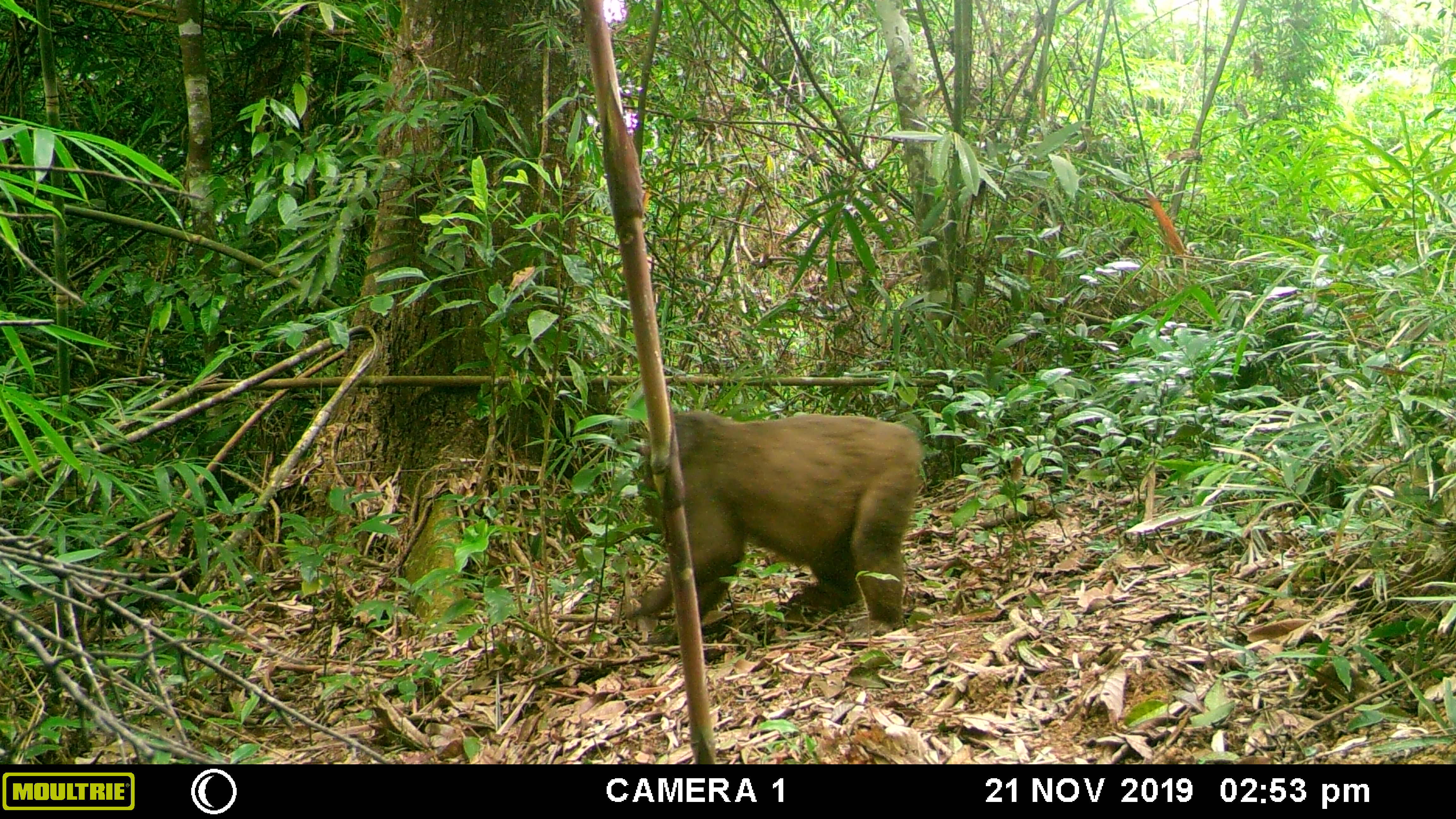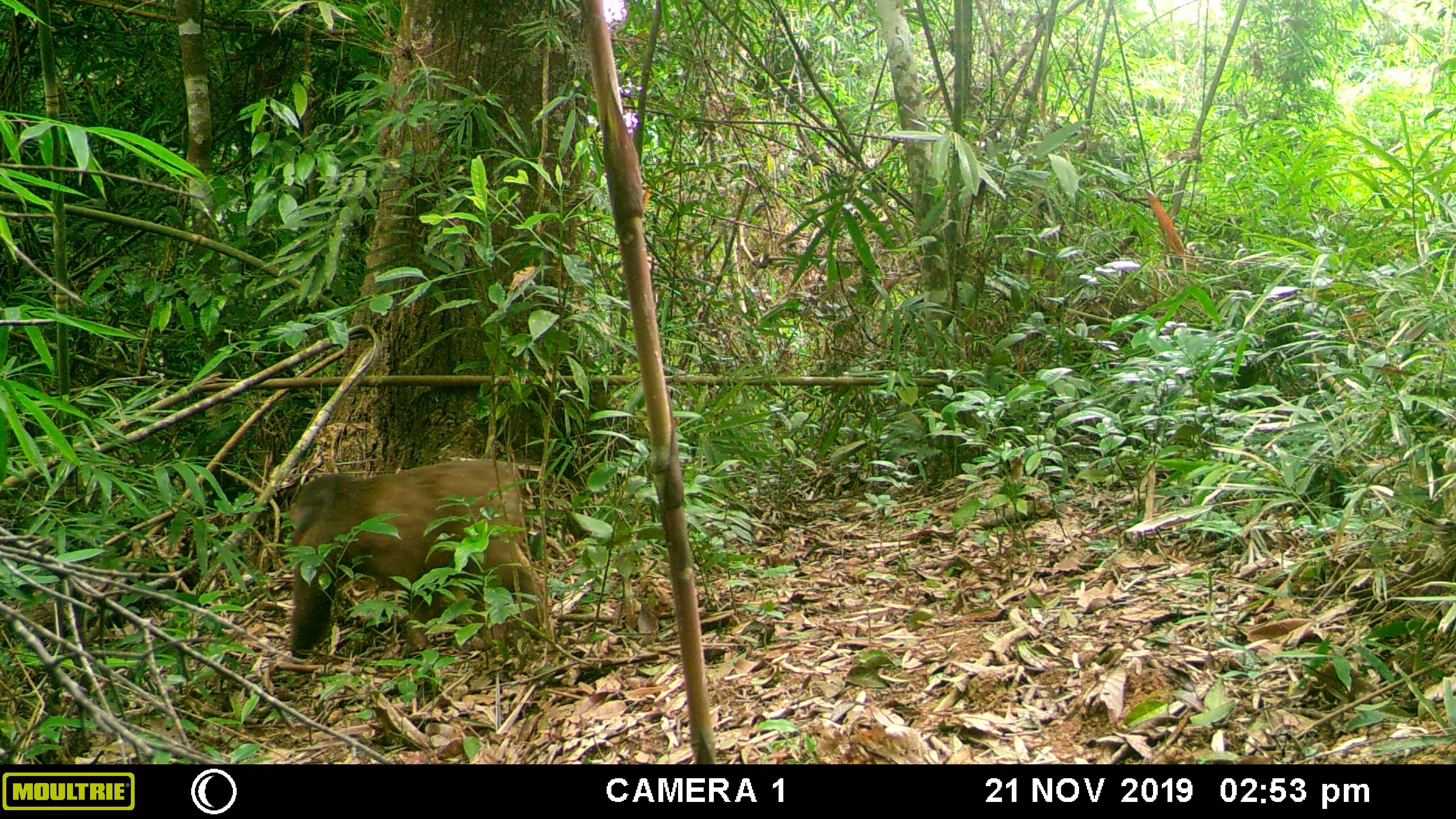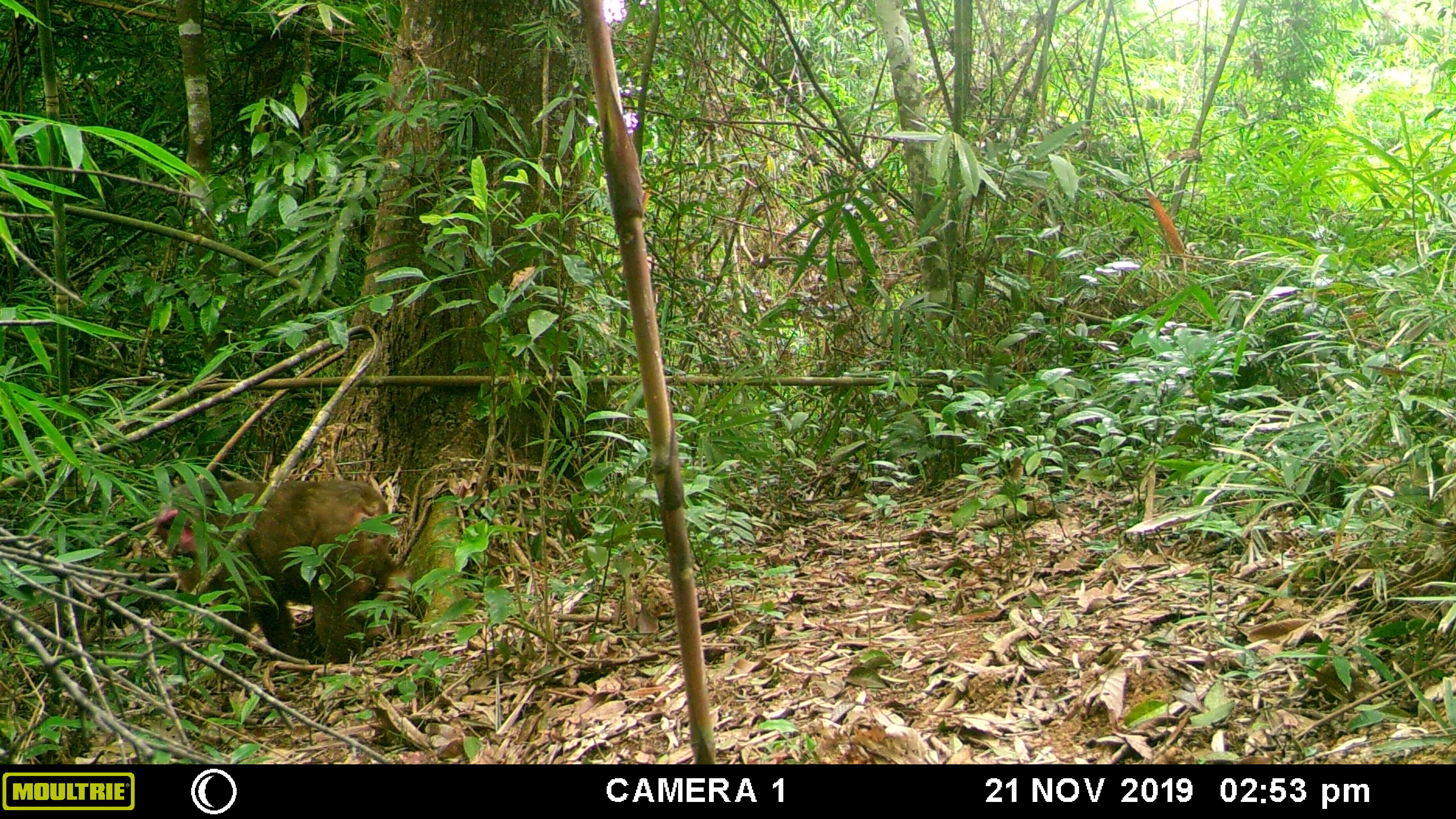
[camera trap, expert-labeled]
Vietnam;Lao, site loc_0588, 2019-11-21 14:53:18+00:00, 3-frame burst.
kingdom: Animalia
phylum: Chordata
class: Mammalia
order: Primates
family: Cercopithecidae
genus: Macaca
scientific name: Macaca arctoides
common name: stump-tailed macaque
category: stump tailed macaque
Stump tailed macaque (stump-tailed macaque) (Macaca arctoides). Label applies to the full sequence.